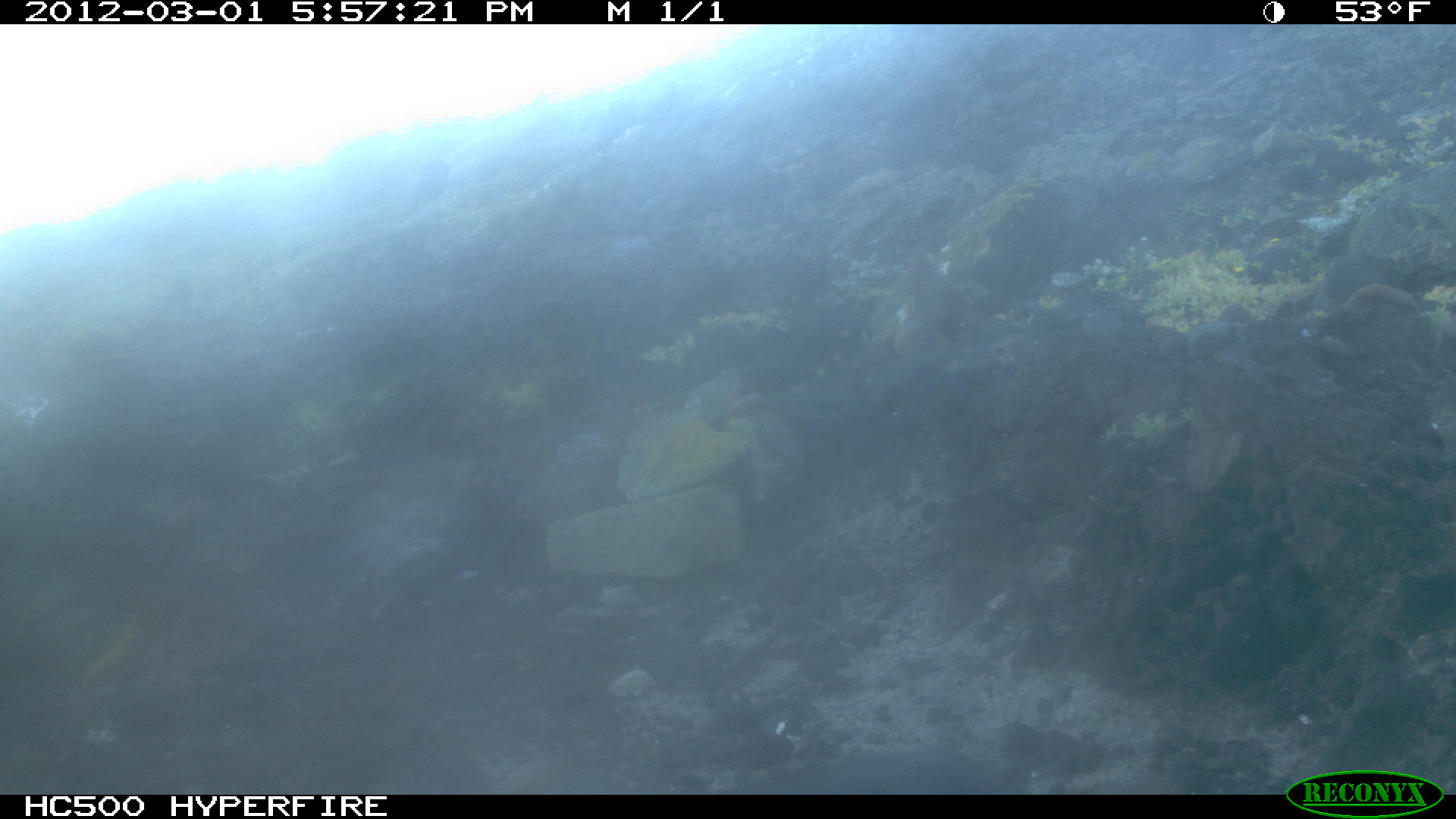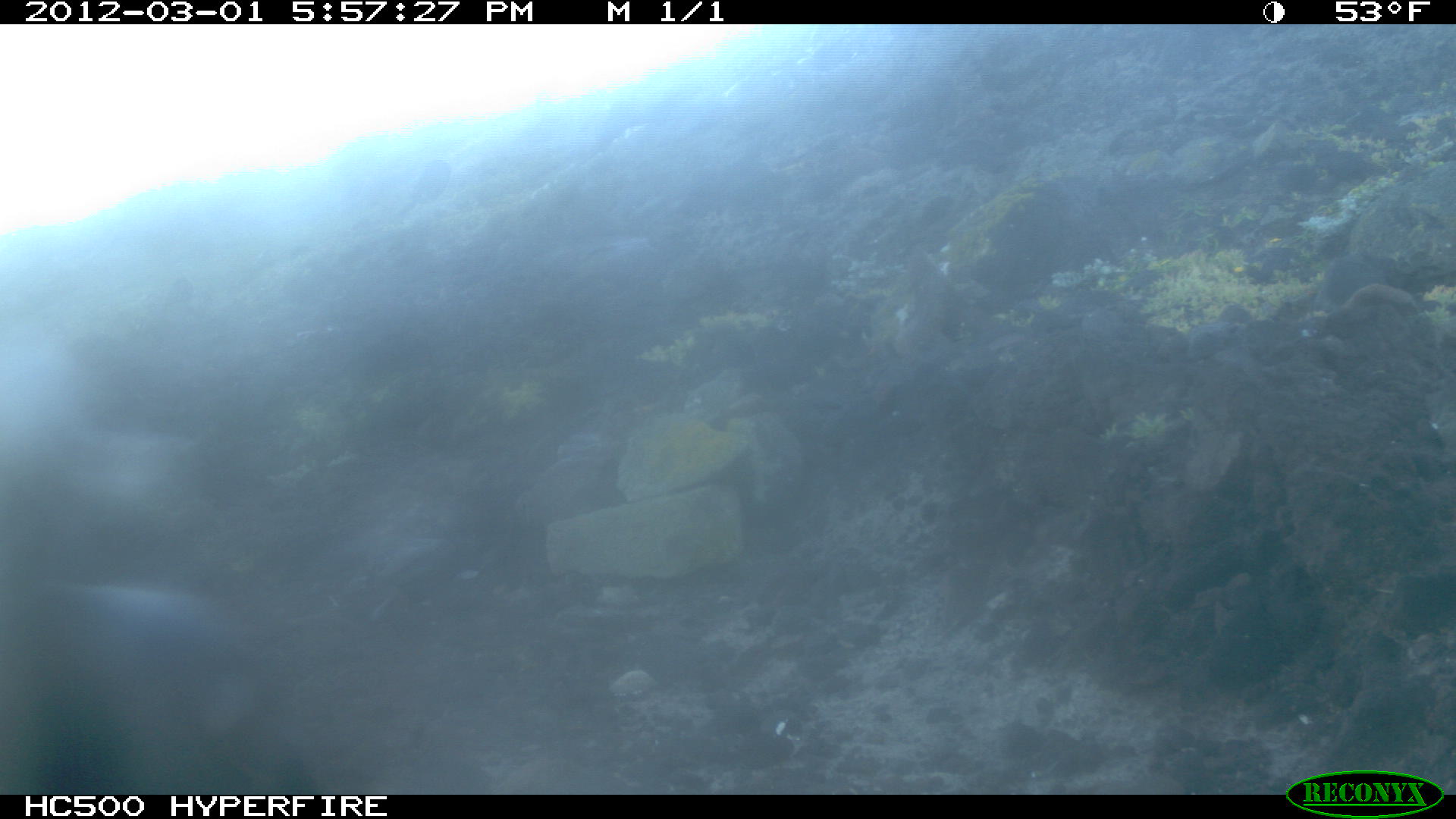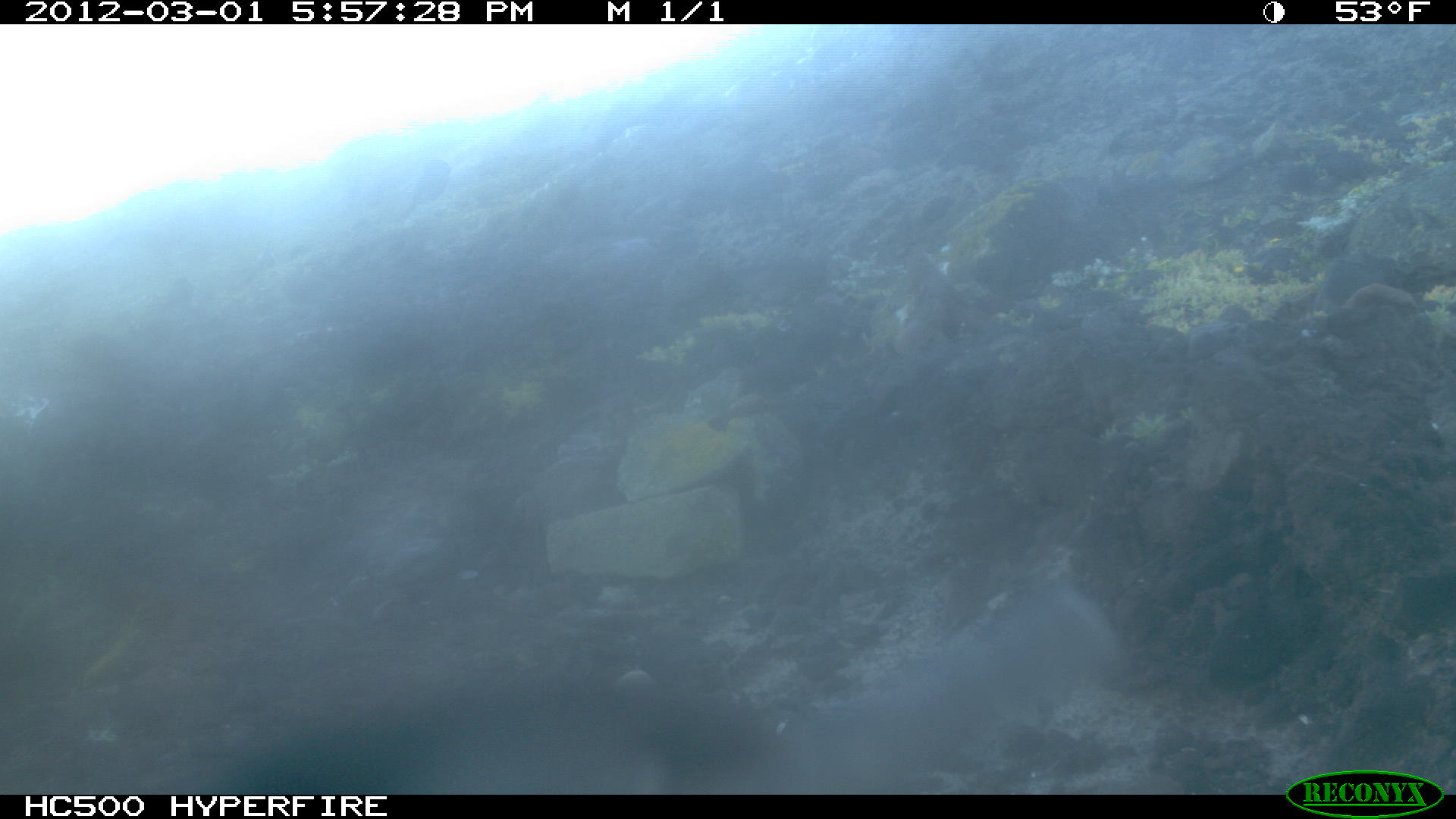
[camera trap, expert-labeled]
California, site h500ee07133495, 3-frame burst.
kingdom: Animalia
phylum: Chordata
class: Aves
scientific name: Aves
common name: bird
Bird (Aves).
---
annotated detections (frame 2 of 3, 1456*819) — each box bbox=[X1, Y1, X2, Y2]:
bird: bbox=[0, 581, 318, 792]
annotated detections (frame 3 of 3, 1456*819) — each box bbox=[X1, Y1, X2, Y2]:
bird: bbox=[169, 689, 788, 794]